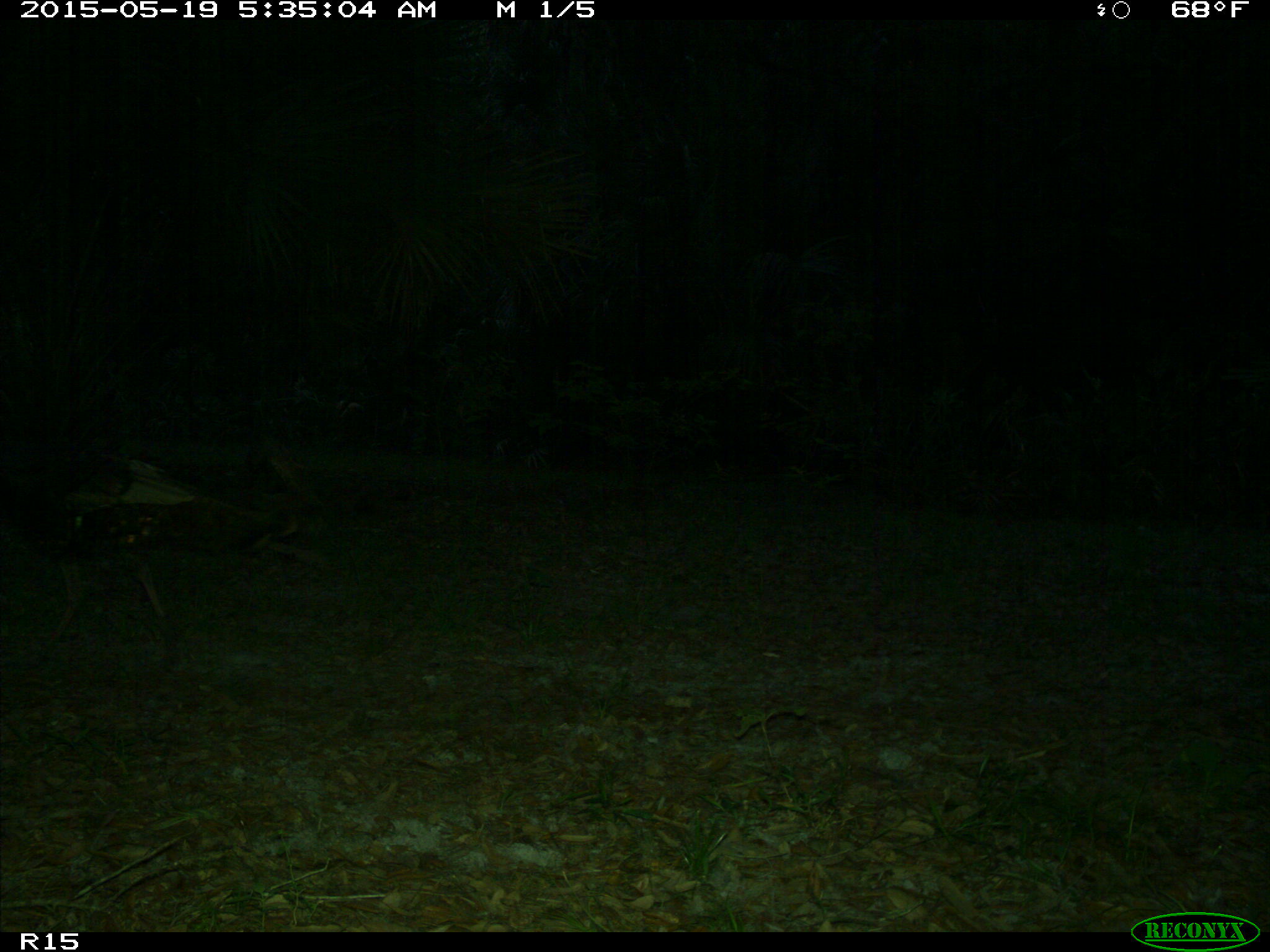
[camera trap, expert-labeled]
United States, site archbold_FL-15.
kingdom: Animalia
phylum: Chordata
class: Aves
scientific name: Aves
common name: birds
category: unidentified bird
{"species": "unidentified bird (birds) (Aves)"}